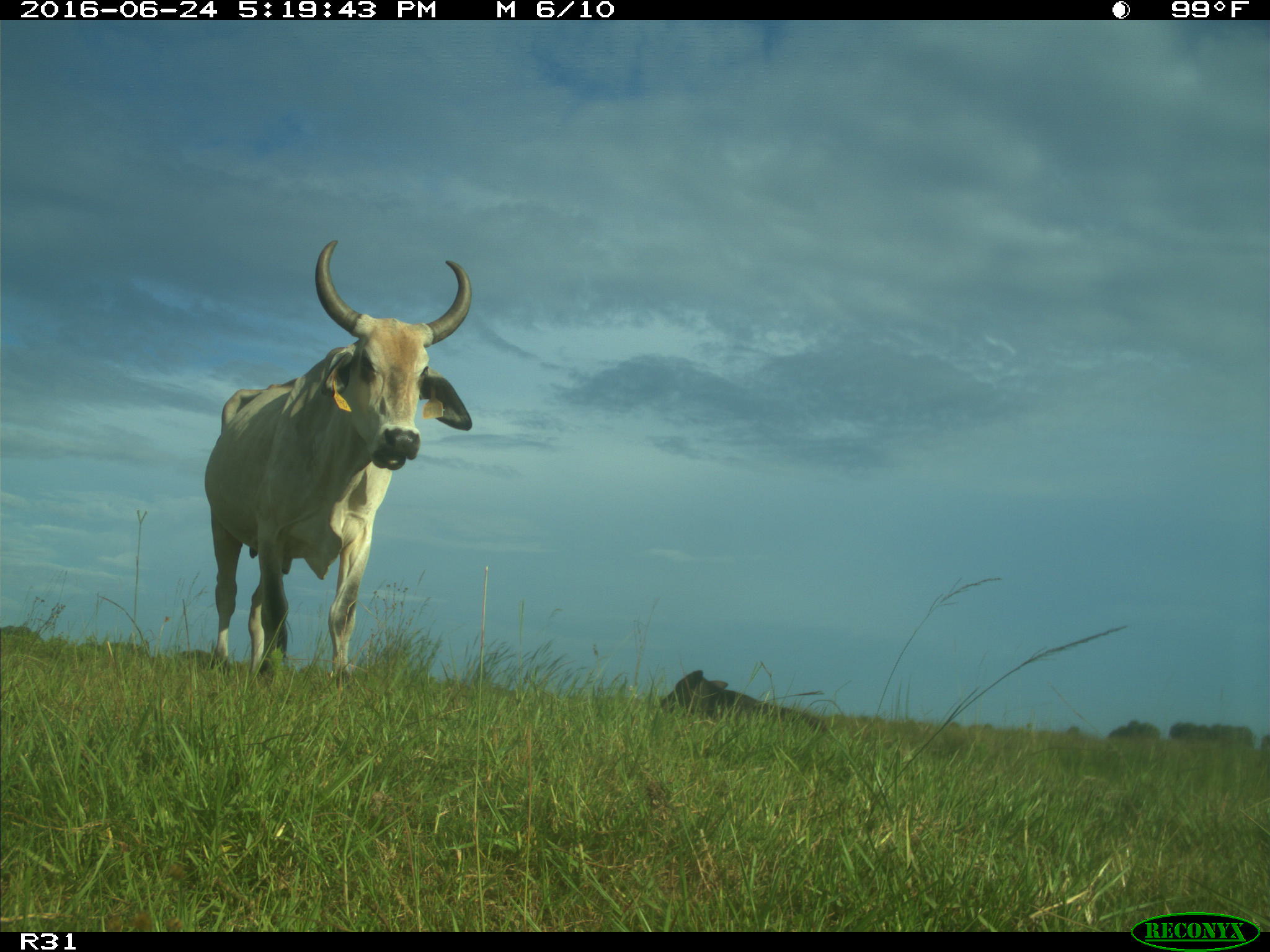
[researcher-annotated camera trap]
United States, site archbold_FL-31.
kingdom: Animalia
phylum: Chordata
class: Mammalia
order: Artiodactyla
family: Bovidae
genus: Bos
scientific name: Bos taurus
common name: domestic cow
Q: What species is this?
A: Bos taurus (domestic cow).